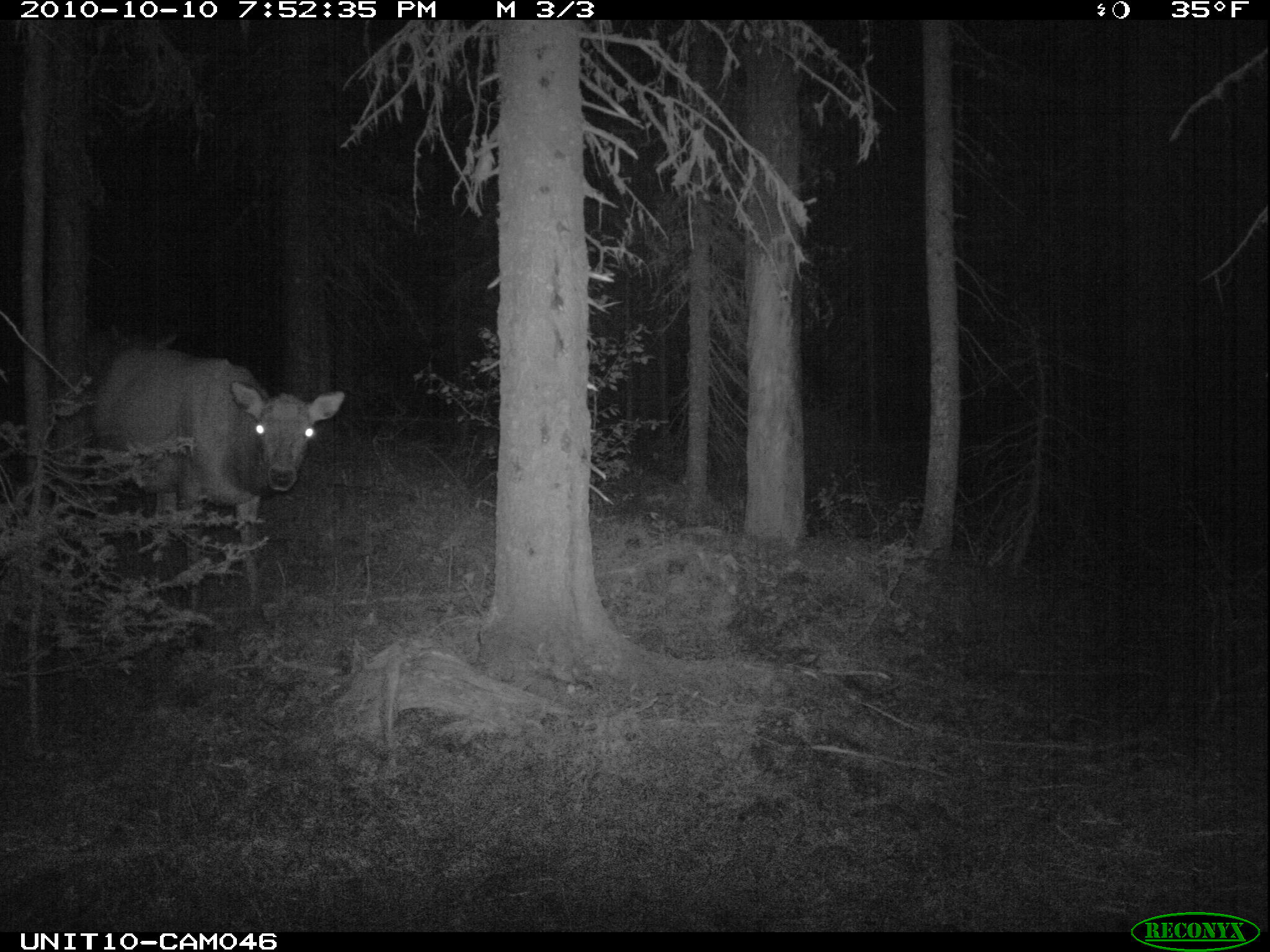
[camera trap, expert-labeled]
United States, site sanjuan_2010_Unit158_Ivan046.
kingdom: Animalia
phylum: Chordata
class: Mammalia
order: Artiodactyla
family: Cervidae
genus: Cervus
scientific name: Cervus elaphus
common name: red deer